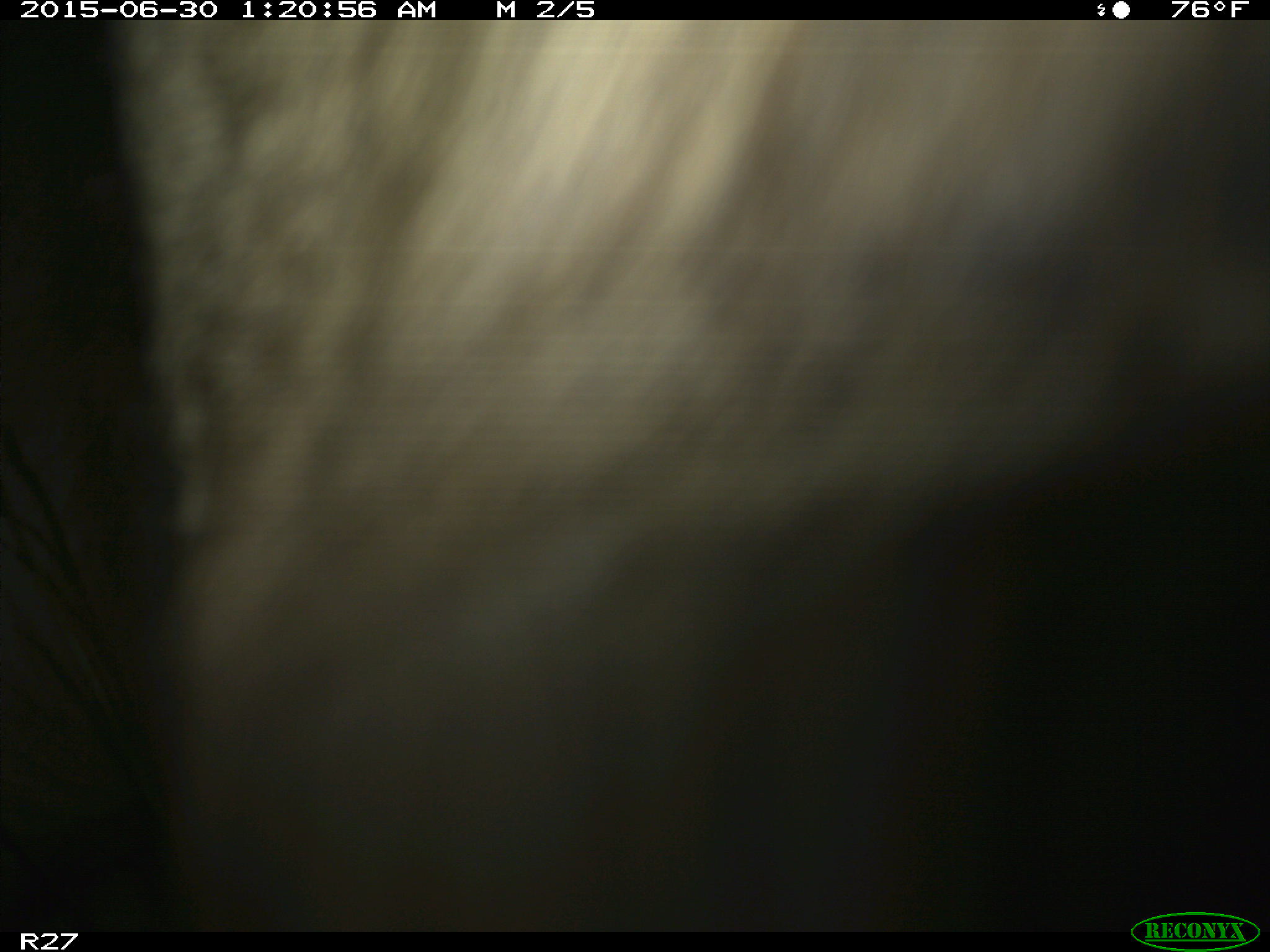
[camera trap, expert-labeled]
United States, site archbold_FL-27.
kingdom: Animalia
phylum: Chordata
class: Mammalia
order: Artiodactyla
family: Bovidae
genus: Bos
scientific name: Bos taurus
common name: domestic cow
Bos taurus (domestic cow).